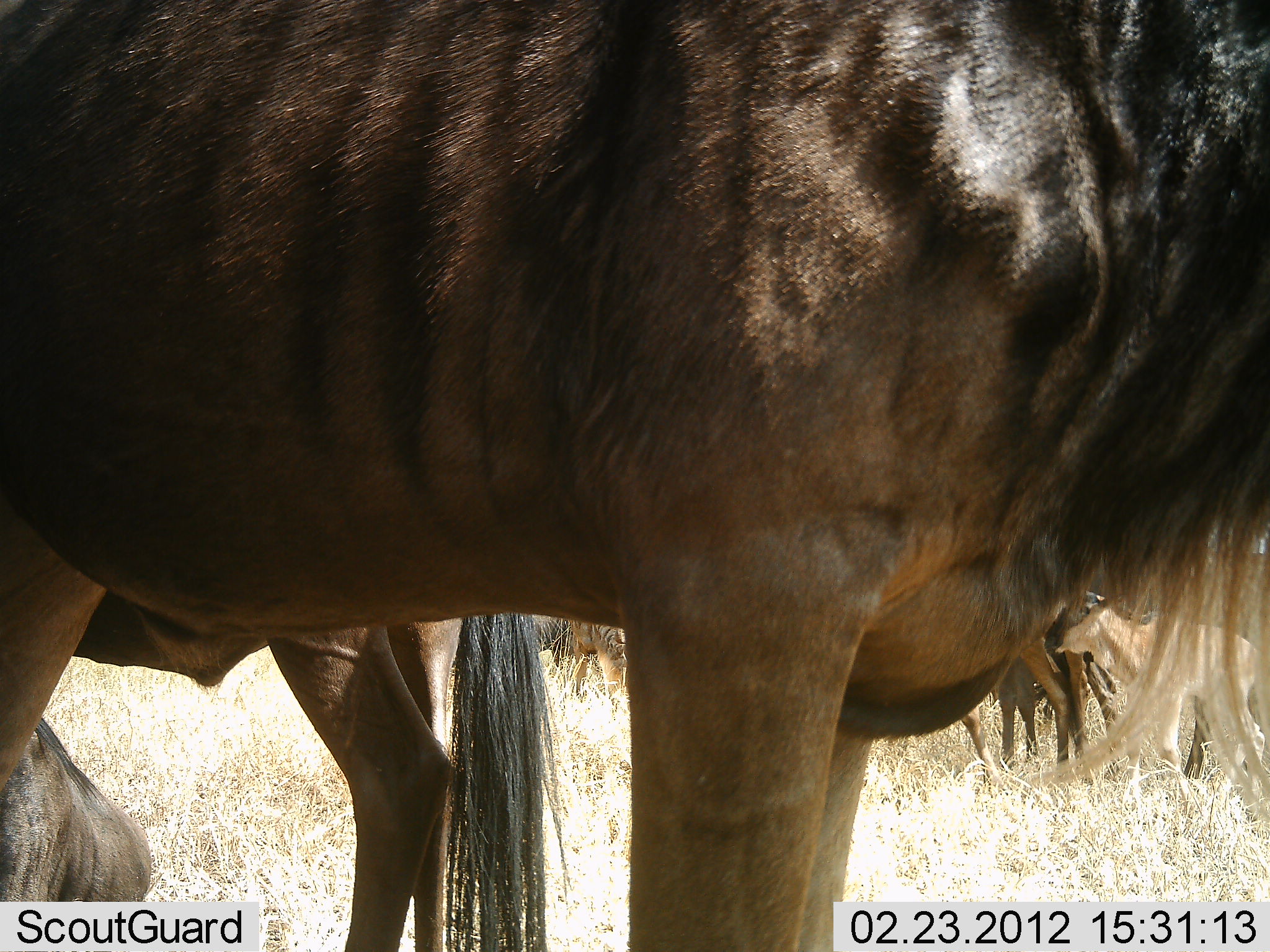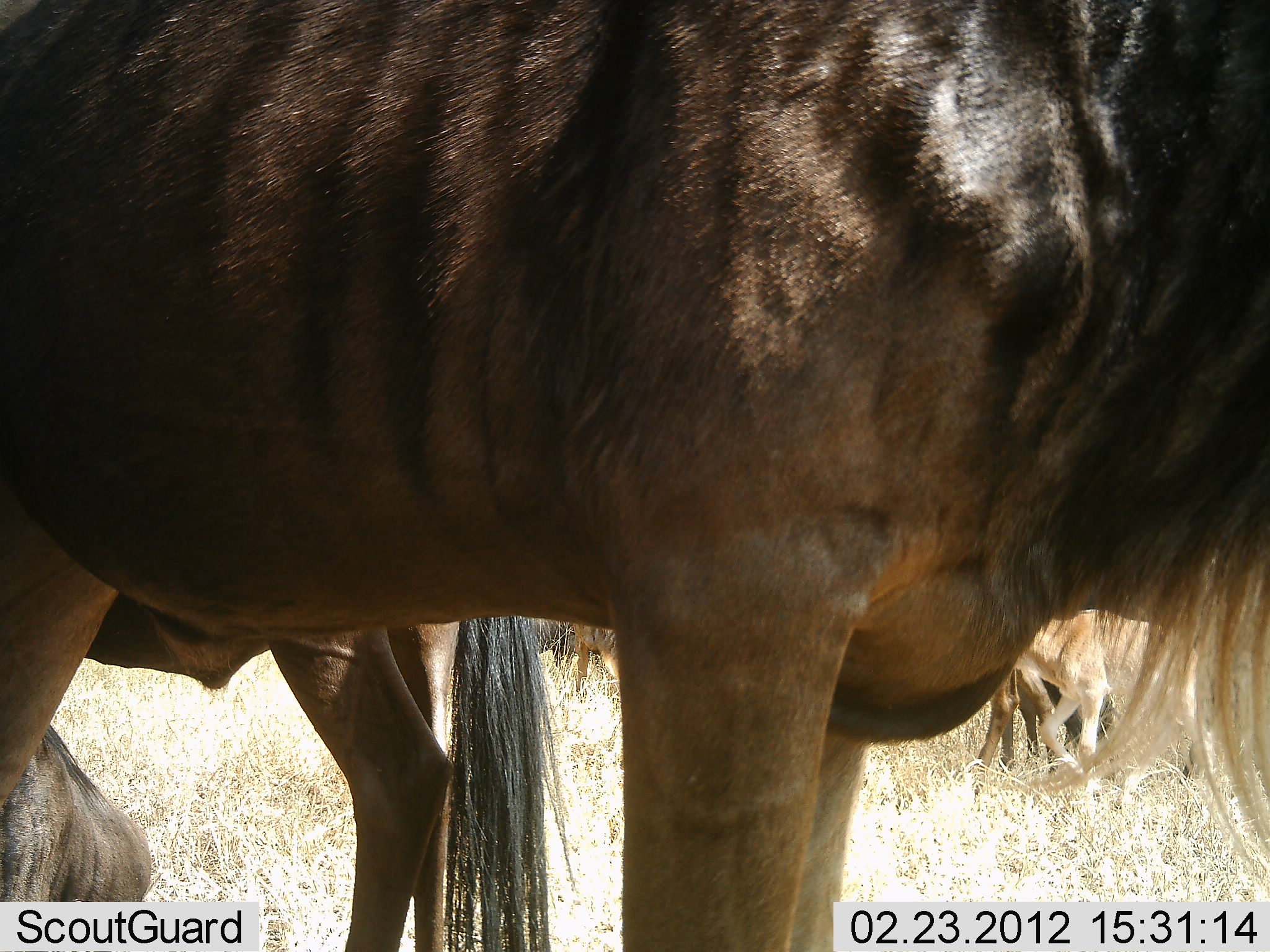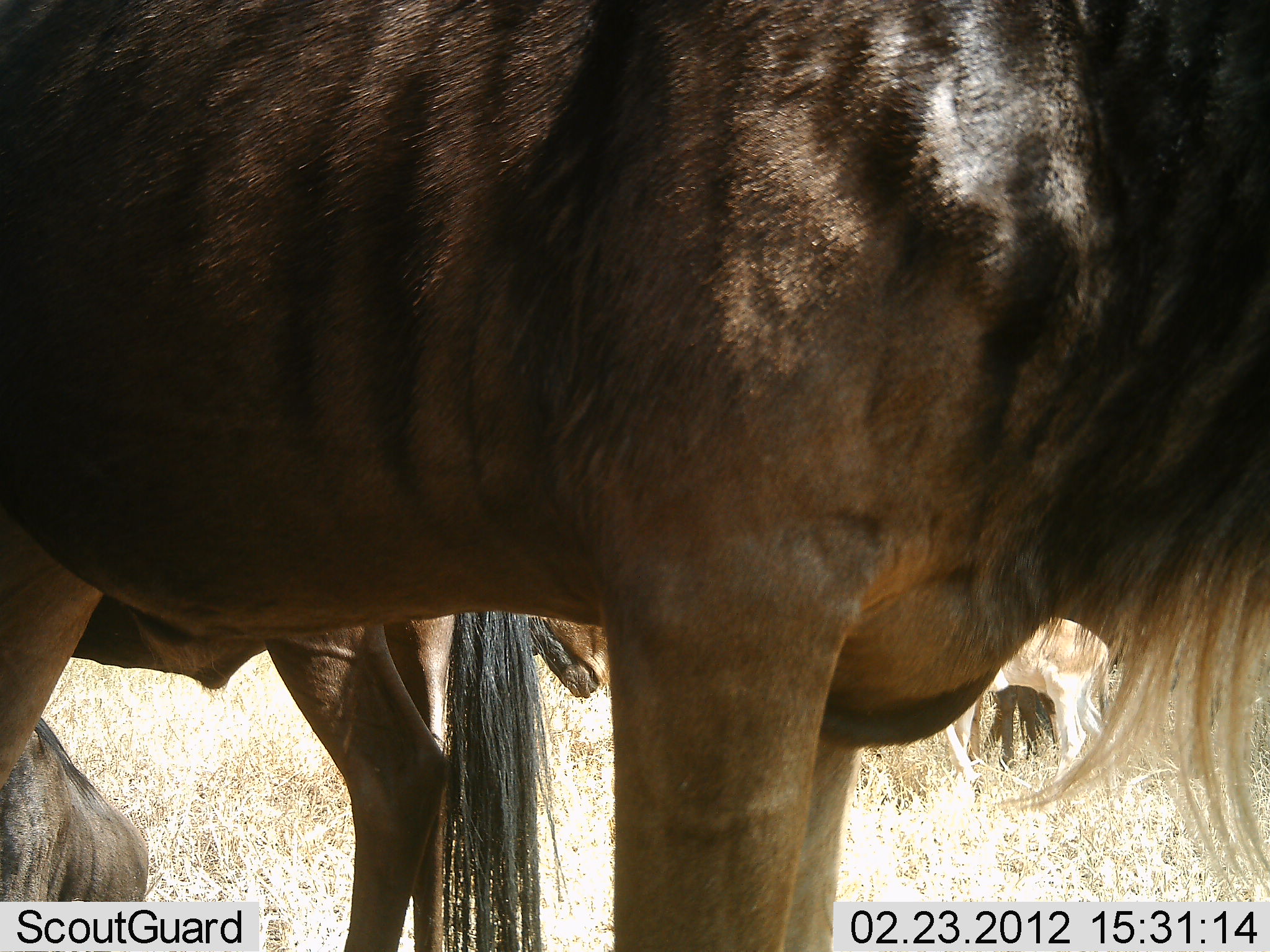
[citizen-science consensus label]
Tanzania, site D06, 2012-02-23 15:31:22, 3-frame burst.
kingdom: Animalia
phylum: Chordata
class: Mammalia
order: Artiodactyla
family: Bovidae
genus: Connochaetes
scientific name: Connochaetes taurinus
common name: blue wildebeest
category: wildebeest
Wildebeest (blue wildebeest) (Connochaetes taurinus), count 3. Behavior (volunteer vote fractions): standing 79%, resting 7%, moving 36%, interacting 7%. Young present (vote fraction): 57%. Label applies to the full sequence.